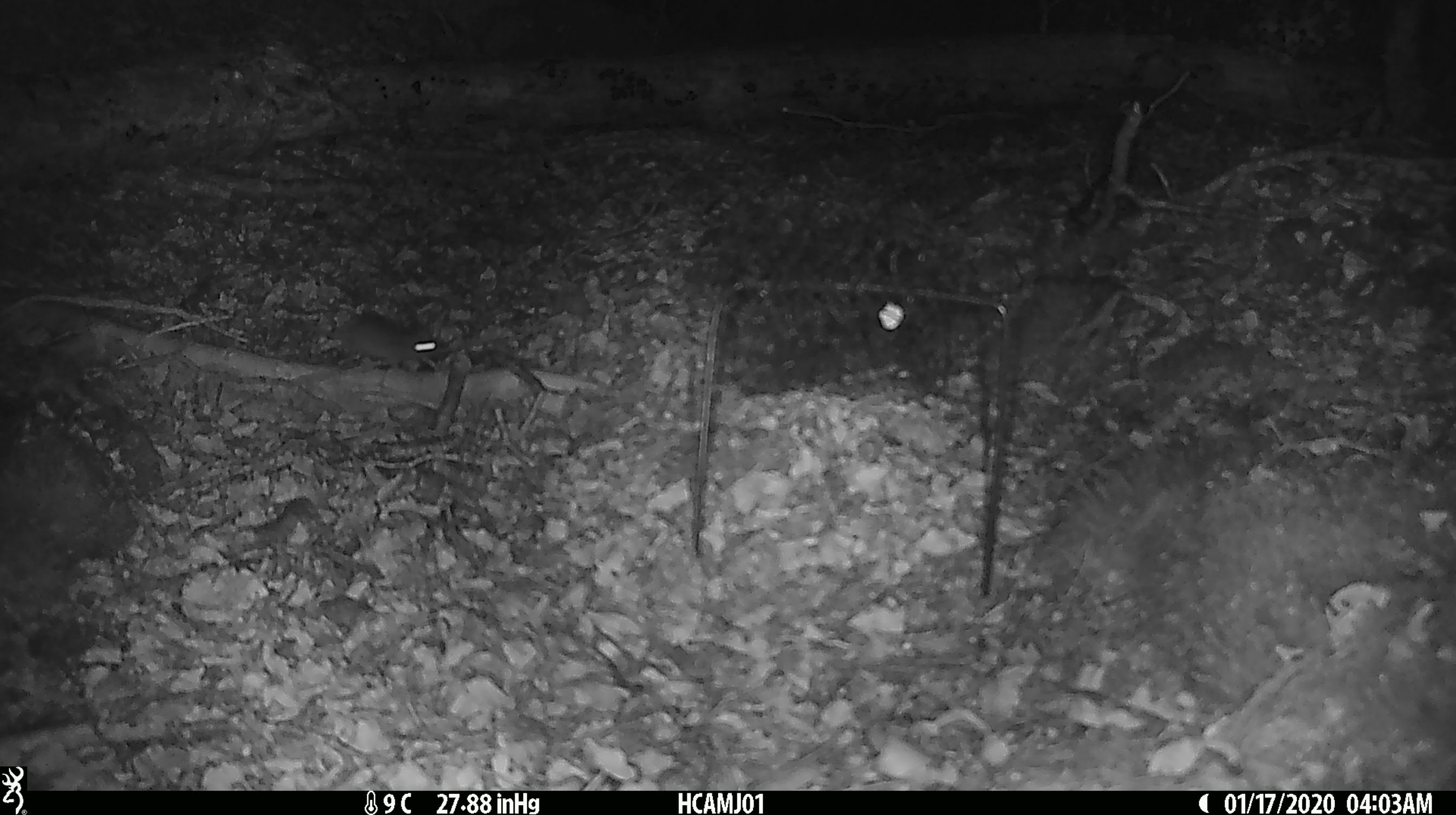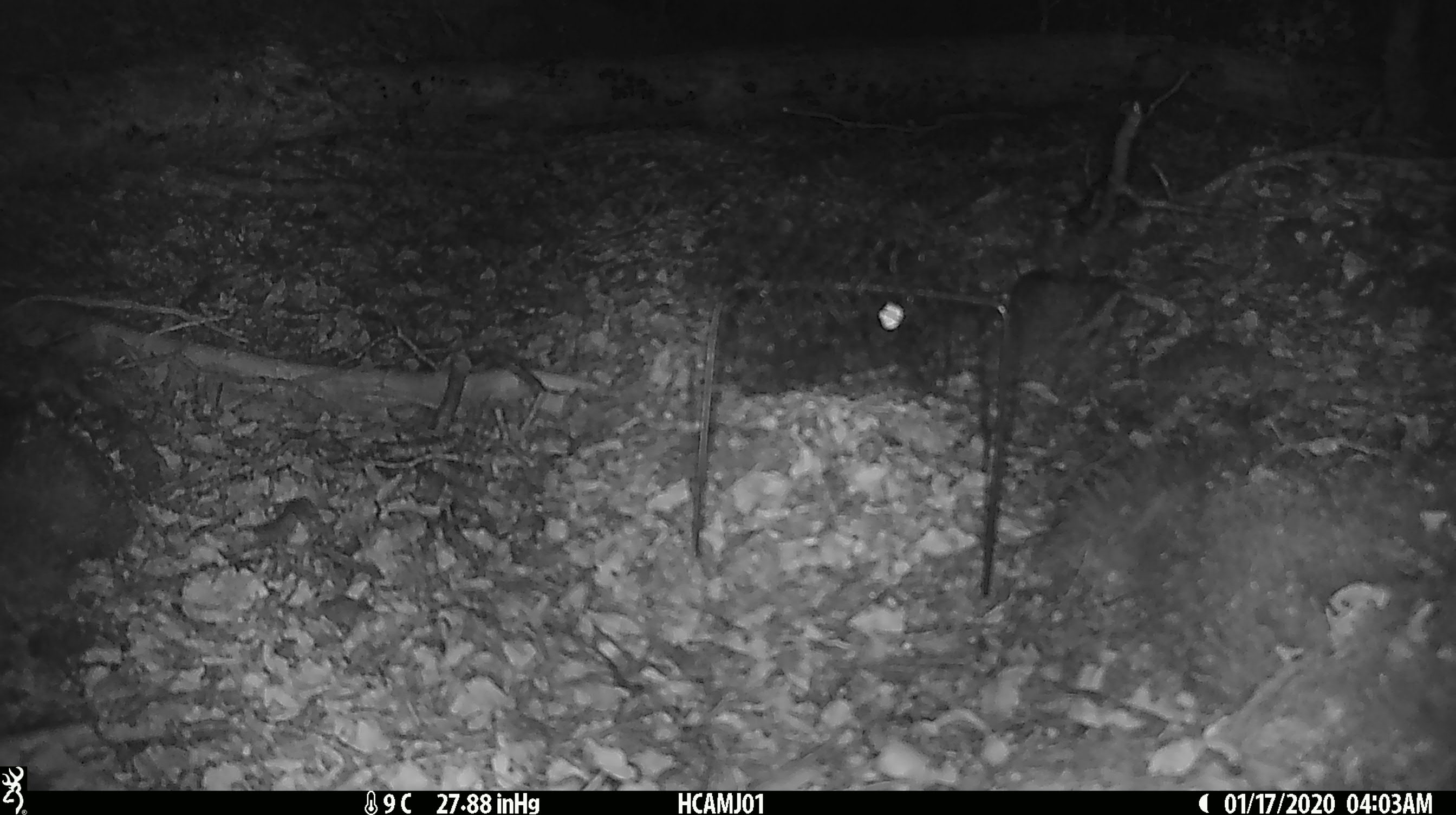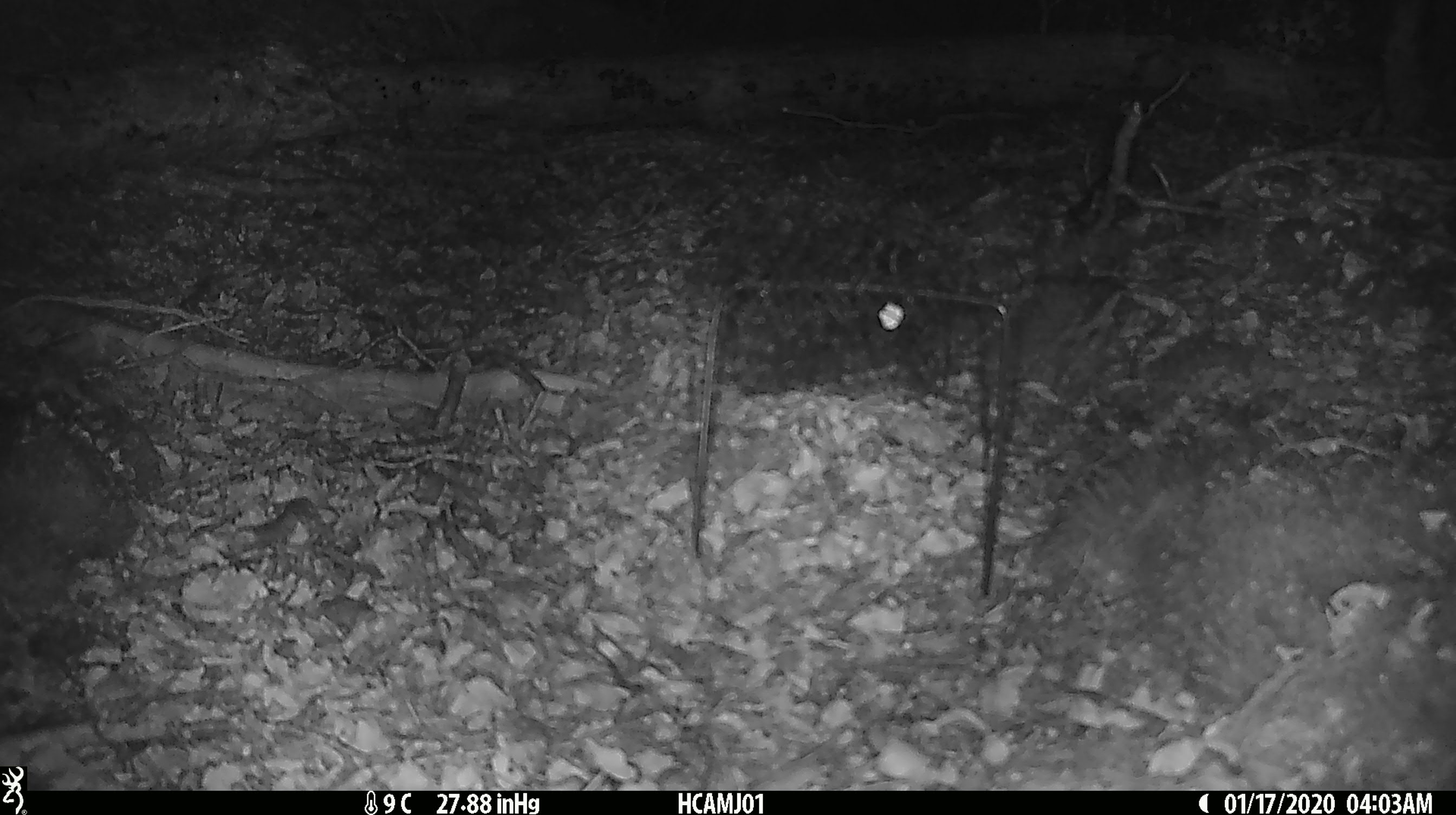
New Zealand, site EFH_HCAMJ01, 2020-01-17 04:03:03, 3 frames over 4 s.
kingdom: Animalia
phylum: Chordata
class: Mammalia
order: Rodentia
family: Muridae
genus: Mus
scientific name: Mus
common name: mouse